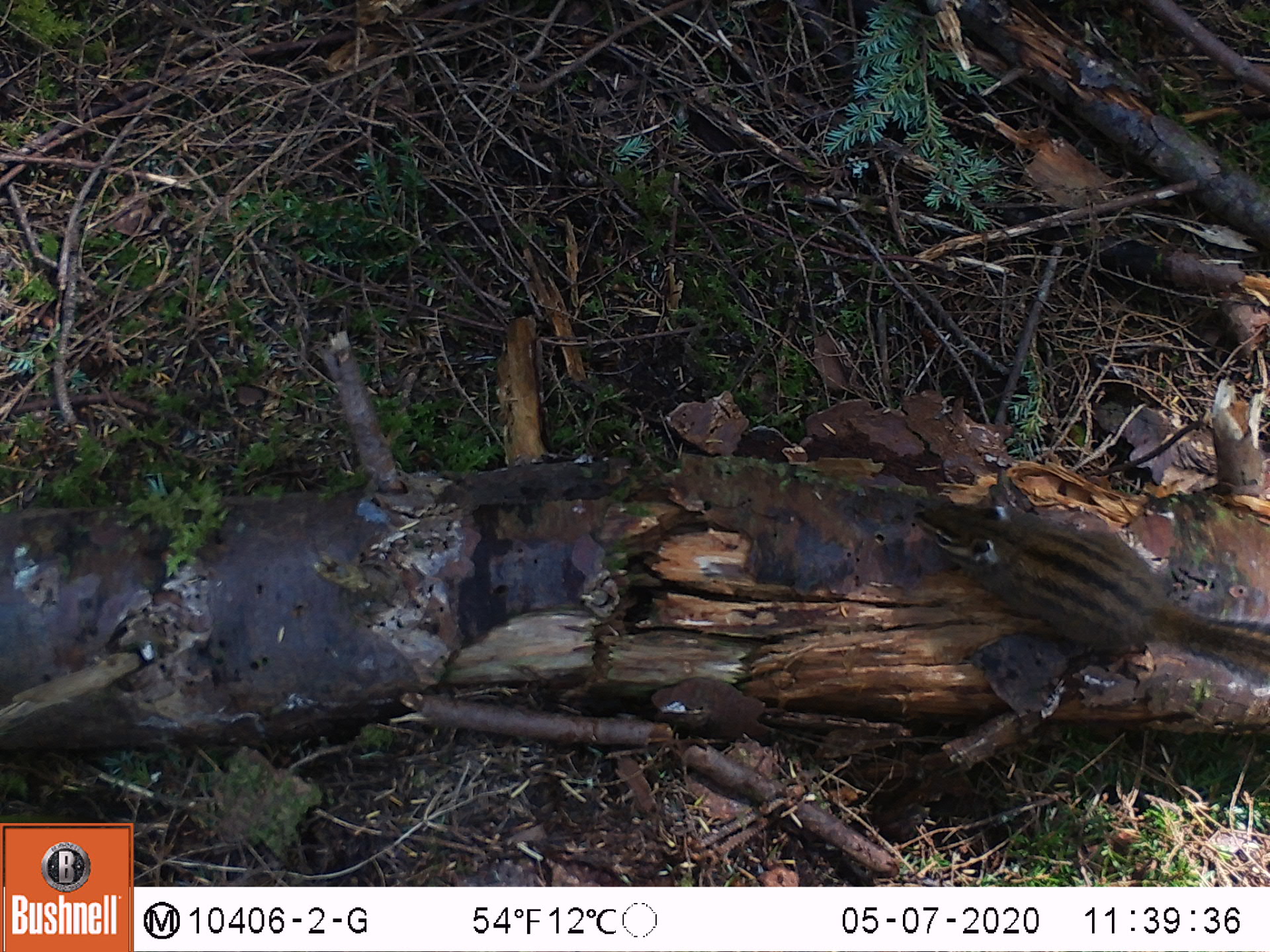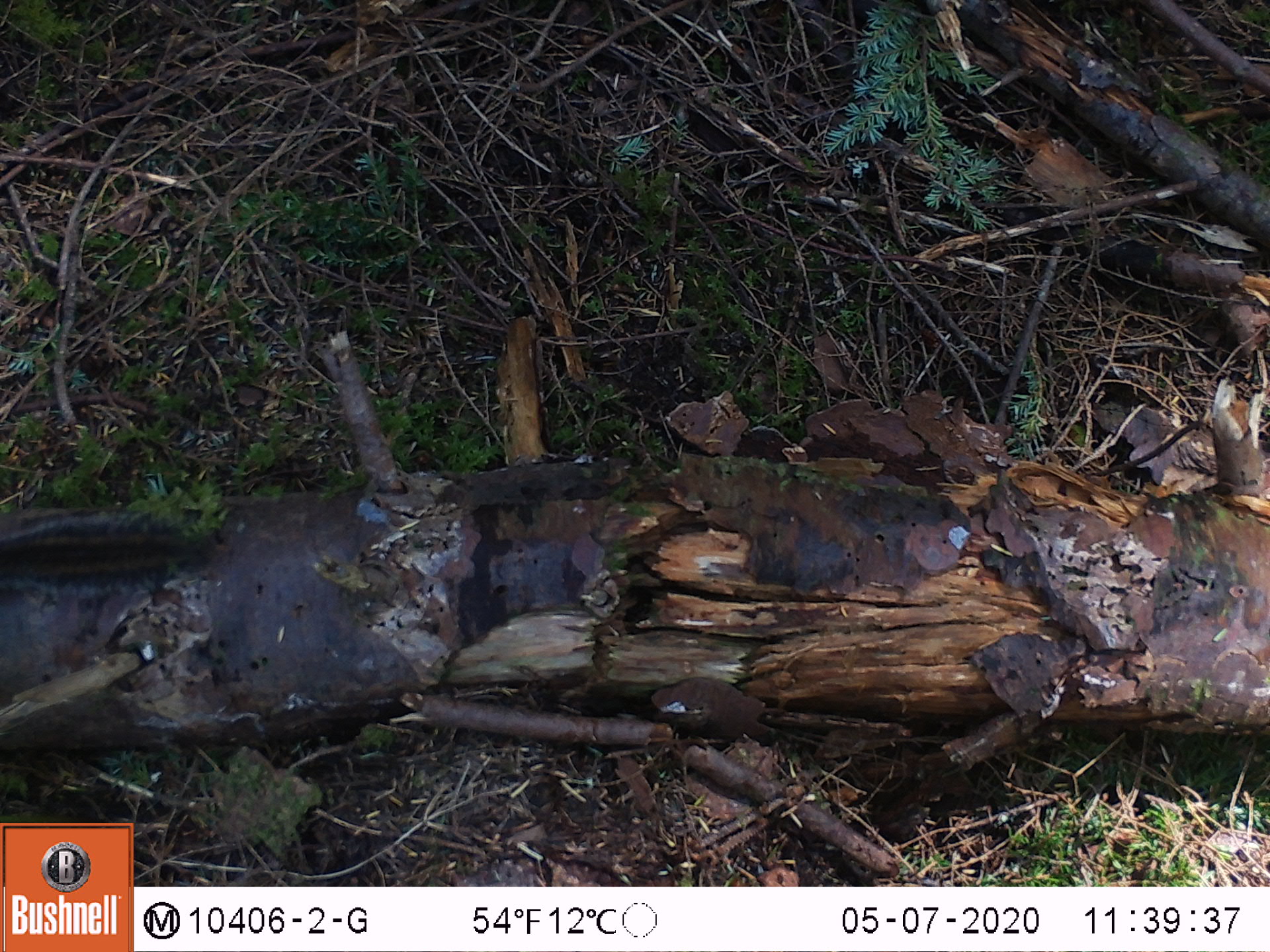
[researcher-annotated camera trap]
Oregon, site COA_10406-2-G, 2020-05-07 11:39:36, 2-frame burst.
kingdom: Animalia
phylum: Chordata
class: Mammalia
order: Rodentia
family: Sciuridae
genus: Neotamias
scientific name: Neotamias townsendii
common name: townsend's chipmunk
Townsend's chipmunk (Neotamias townsendii).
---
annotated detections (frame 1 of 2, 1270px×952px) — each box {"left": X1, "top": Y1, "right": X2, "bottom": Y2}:
townsend's chipmunk: {"left": 907, "top": 470, "right": 1266, "bottom": 699}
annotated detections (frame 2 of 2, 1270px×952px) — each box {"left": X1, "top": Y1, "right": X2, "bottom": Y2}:
townsend's chipmunk: {"left": 0, "top": 494, "right": 236, "bottom": 602}